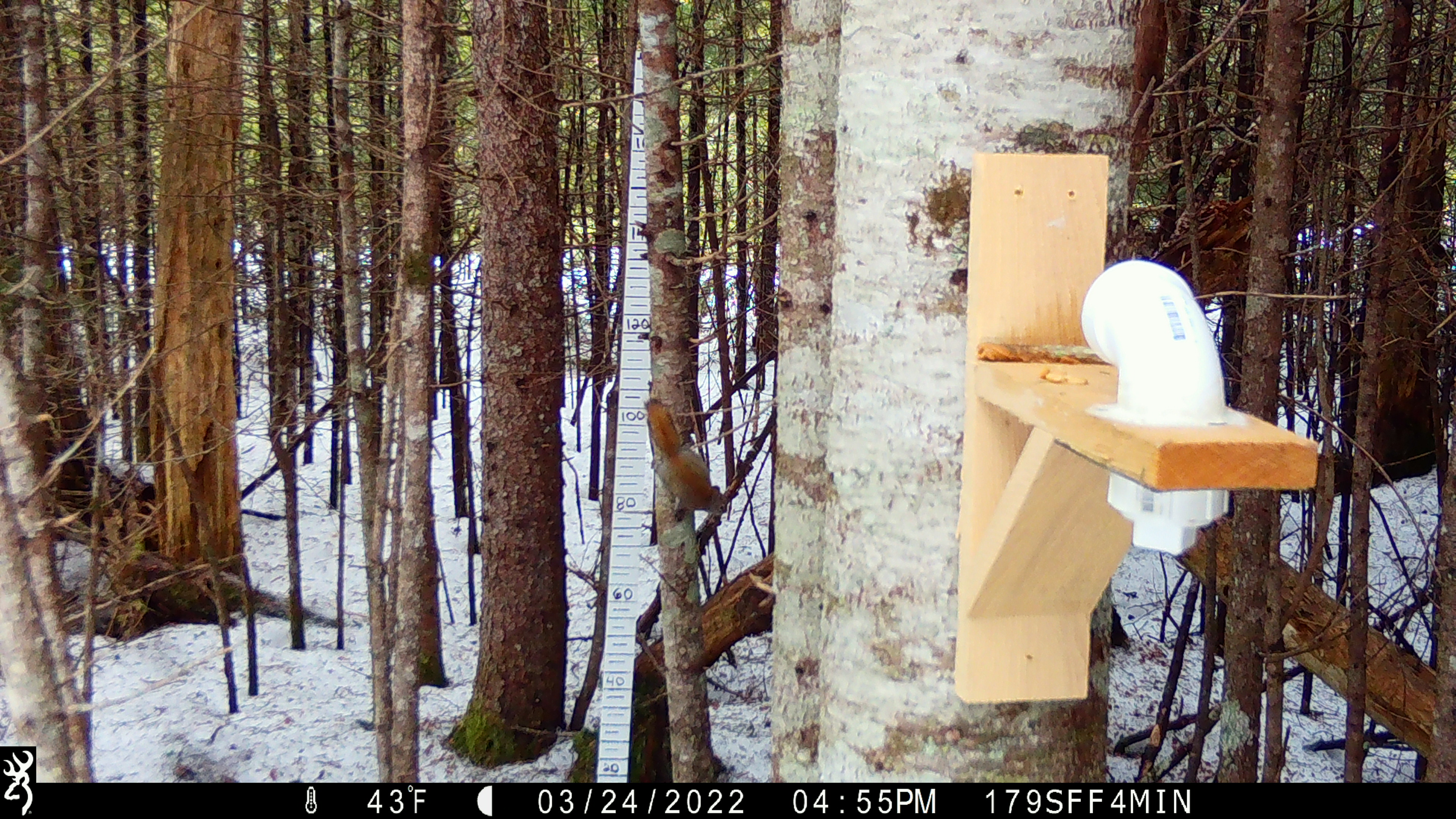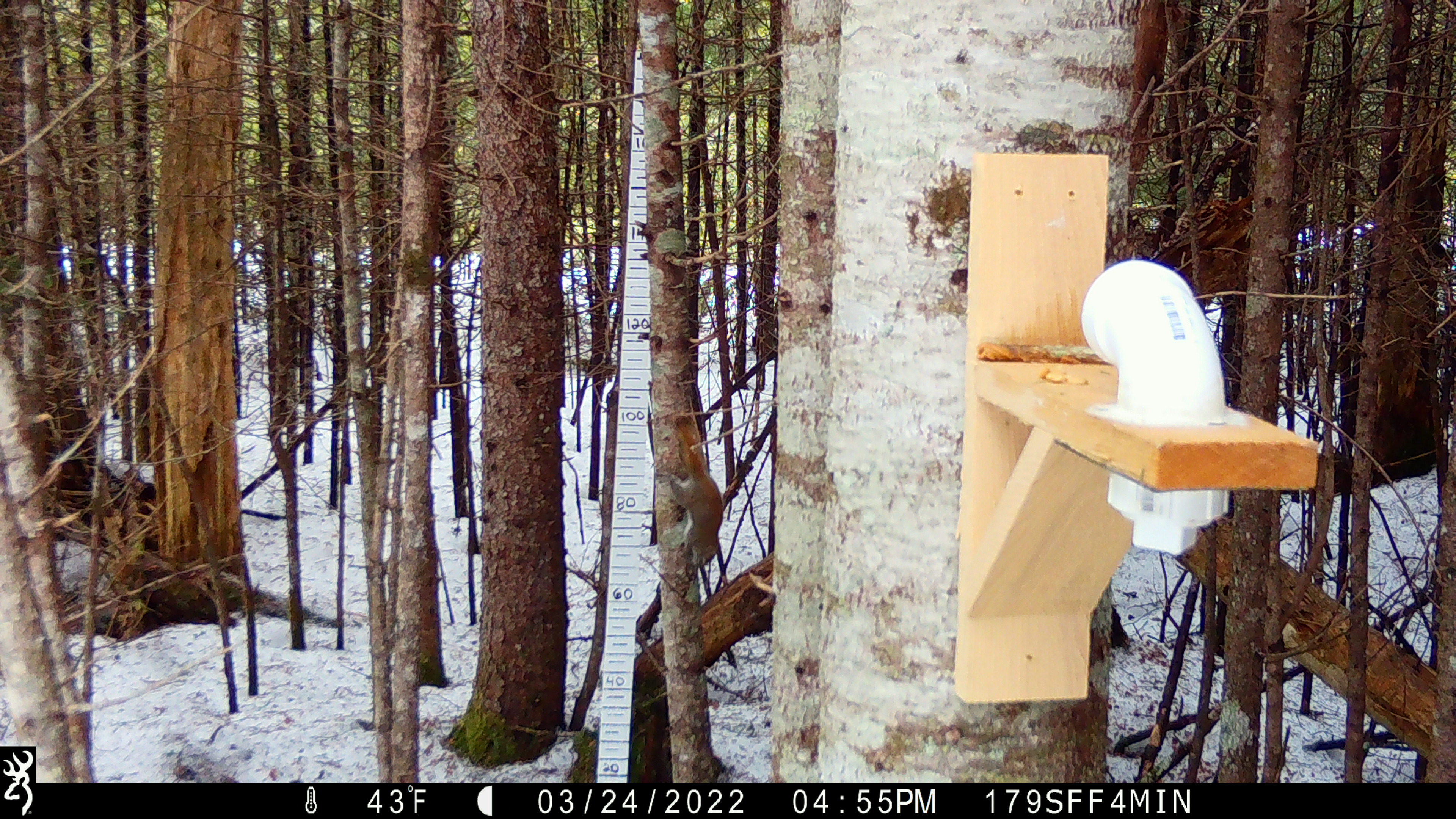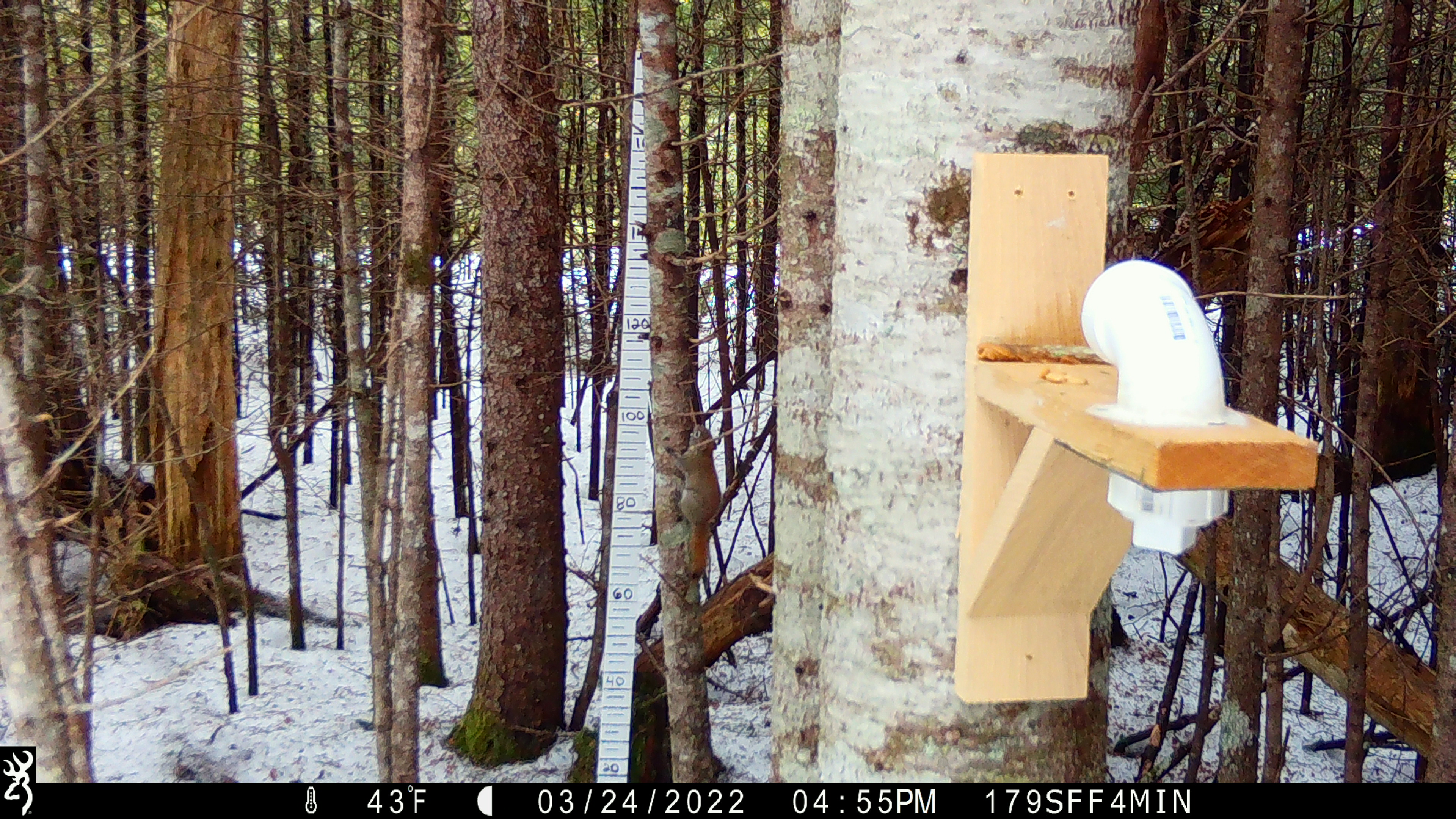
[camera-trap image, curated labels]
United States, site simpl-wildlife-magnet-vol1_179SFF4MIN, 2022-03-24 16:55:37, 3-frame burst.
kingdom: Animalia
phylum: Chordata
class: Mammalia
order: Rodentia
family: Sciuridae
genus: Tamiasciurus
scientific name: Tamiasciurus hudsonicus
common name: red squirrel